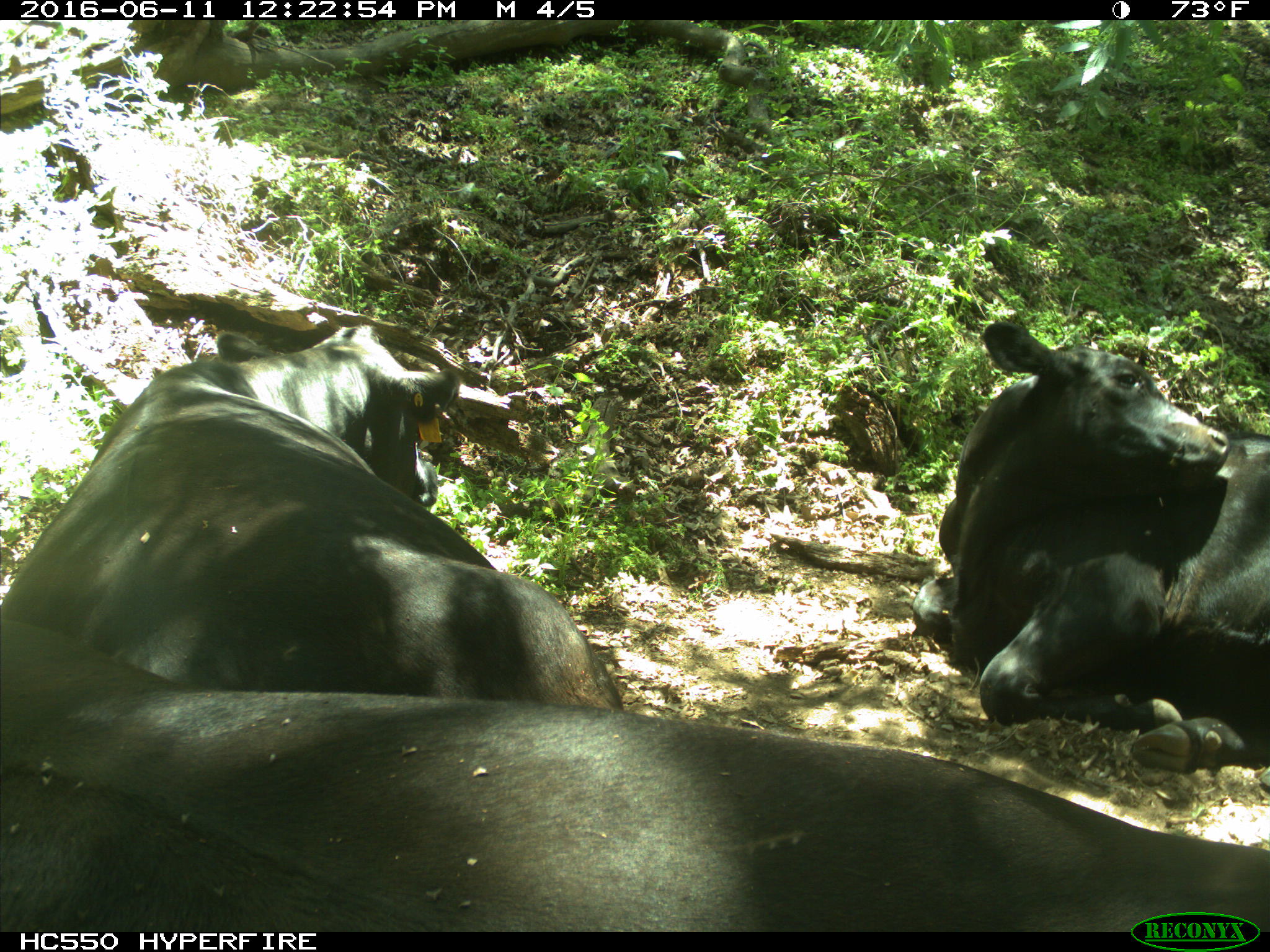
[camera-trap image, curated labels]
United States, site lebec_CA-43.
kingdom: Animalia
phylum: Chordata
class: Mammalia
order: Artiodactyla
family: Bovidae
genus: Bos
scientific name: Bos taurus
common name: domestic cow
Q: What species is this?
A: Bos taurus (domestic cow).